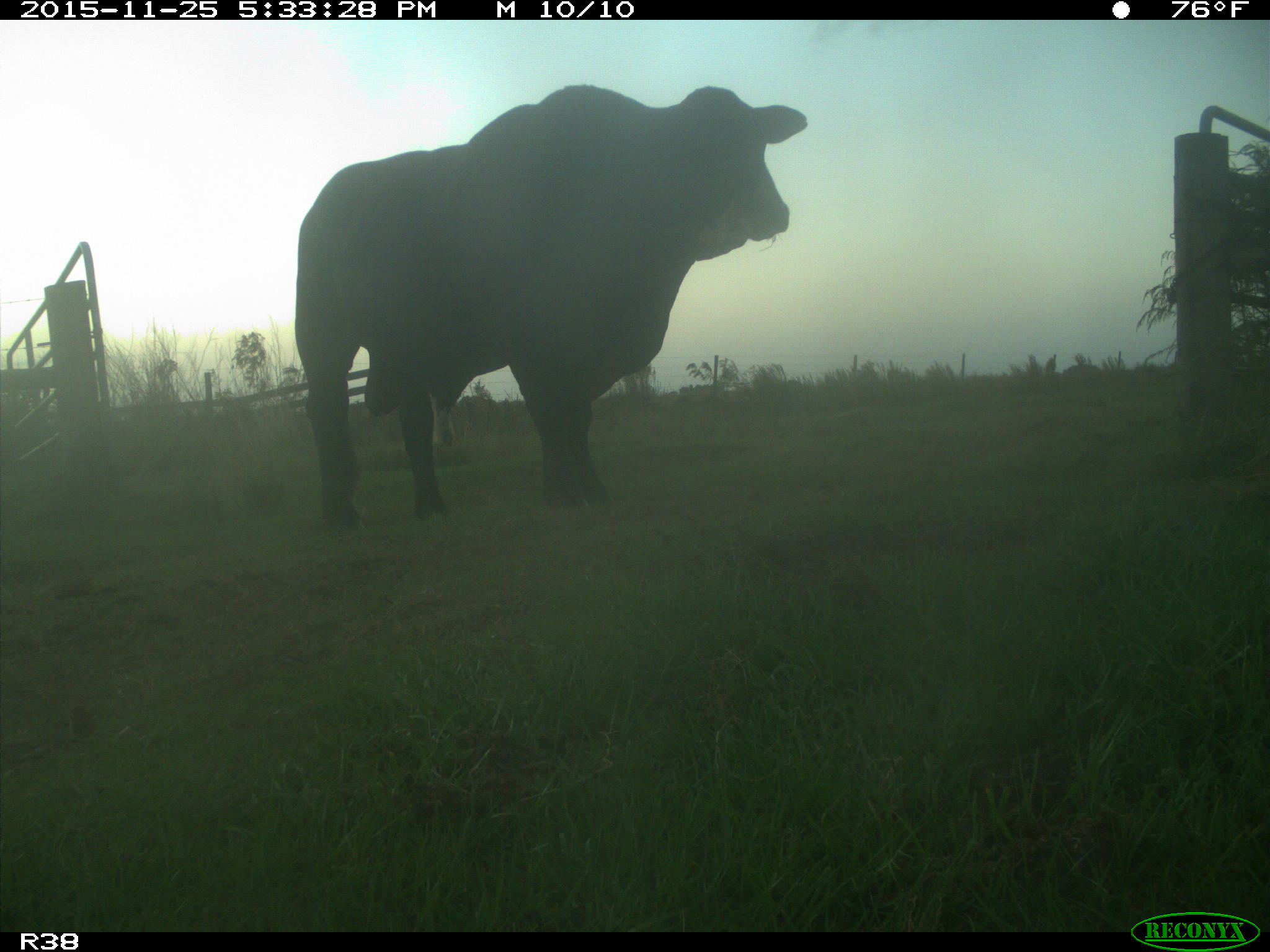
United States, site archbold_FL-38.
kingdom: Animalia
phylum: Chordata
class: Mammalia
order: Artiodactyla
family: Bovidae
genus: Bos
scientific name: Bos taurus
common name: domestic cow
Bos taurus (domestic cow).